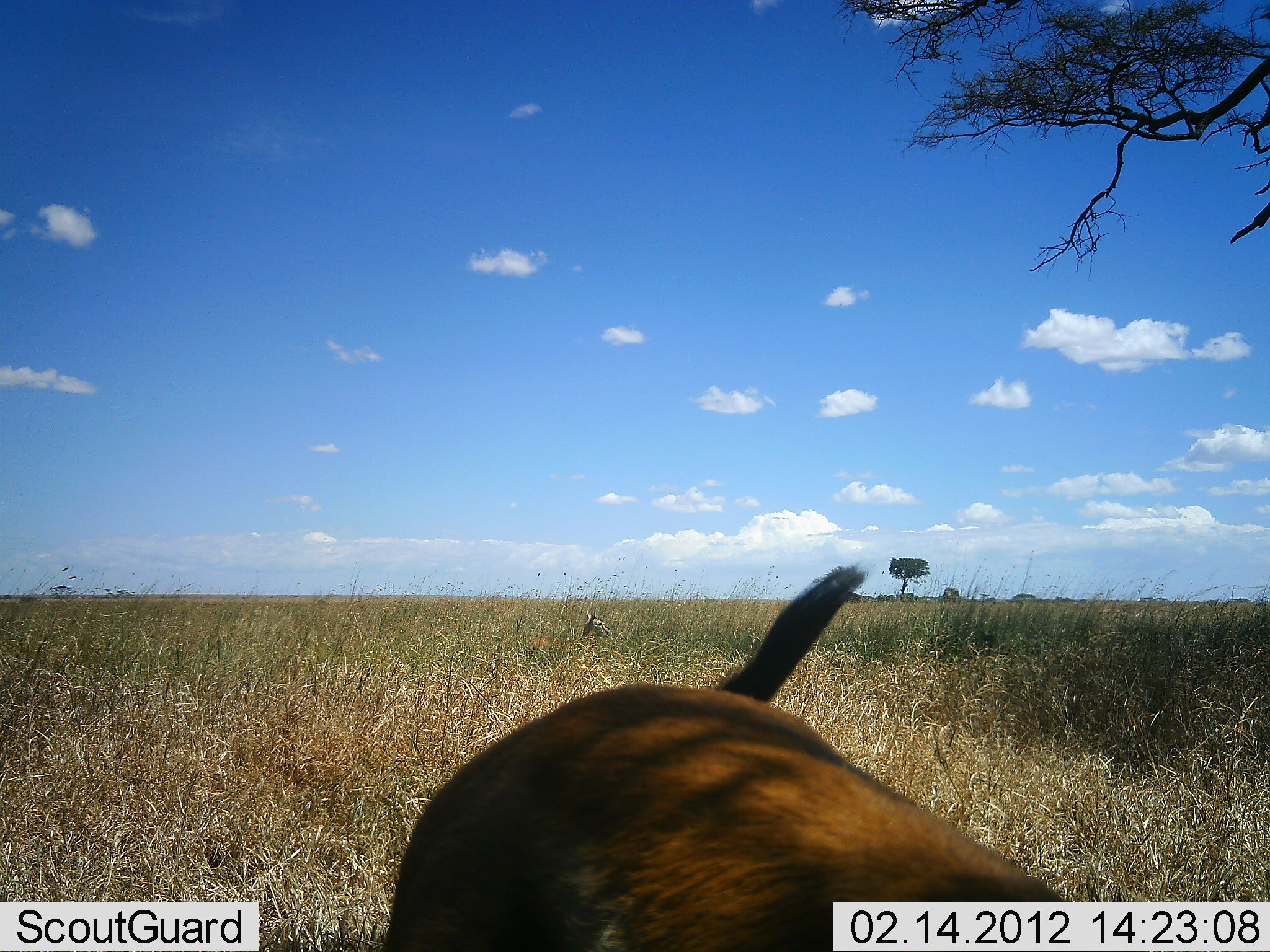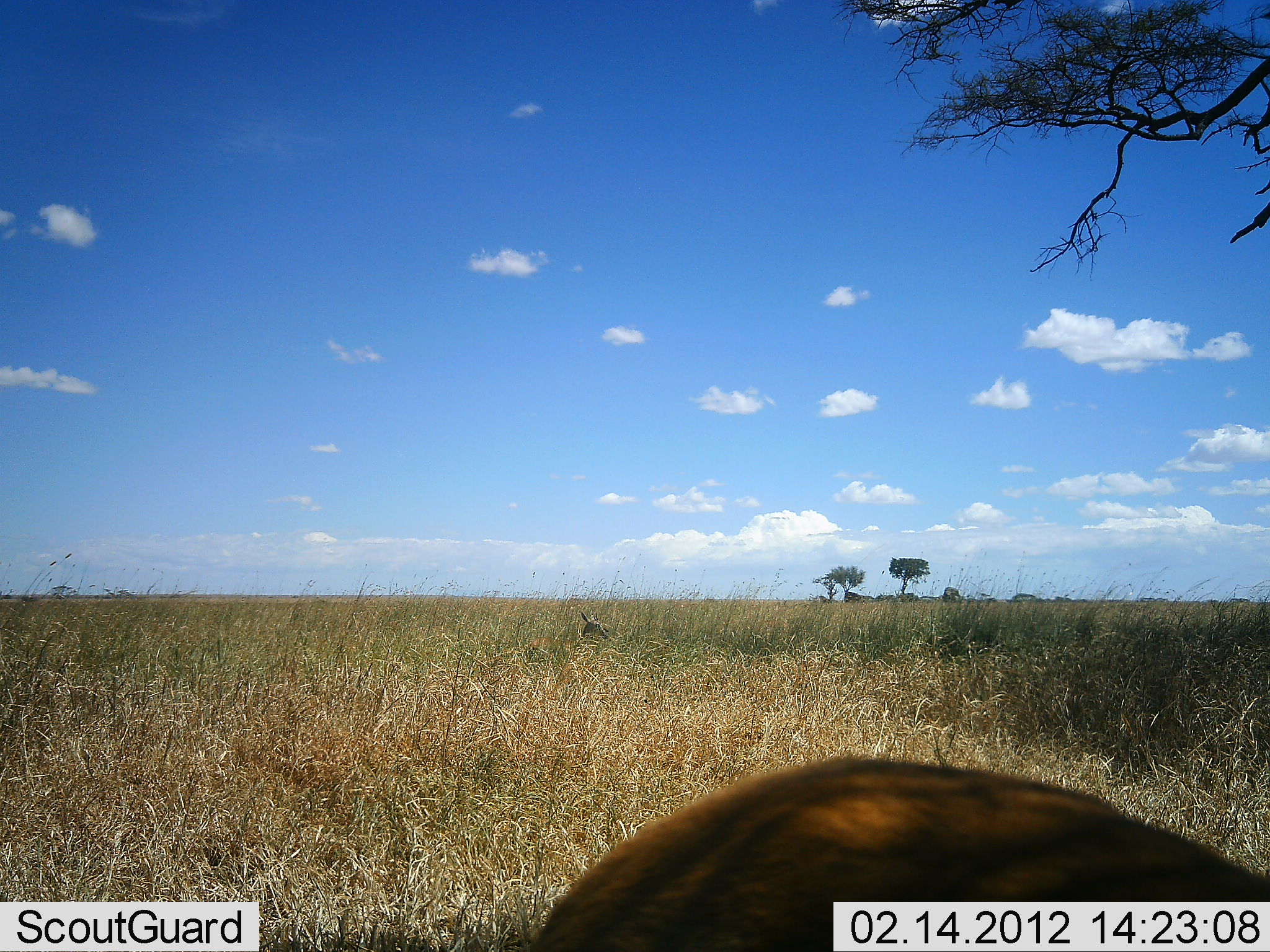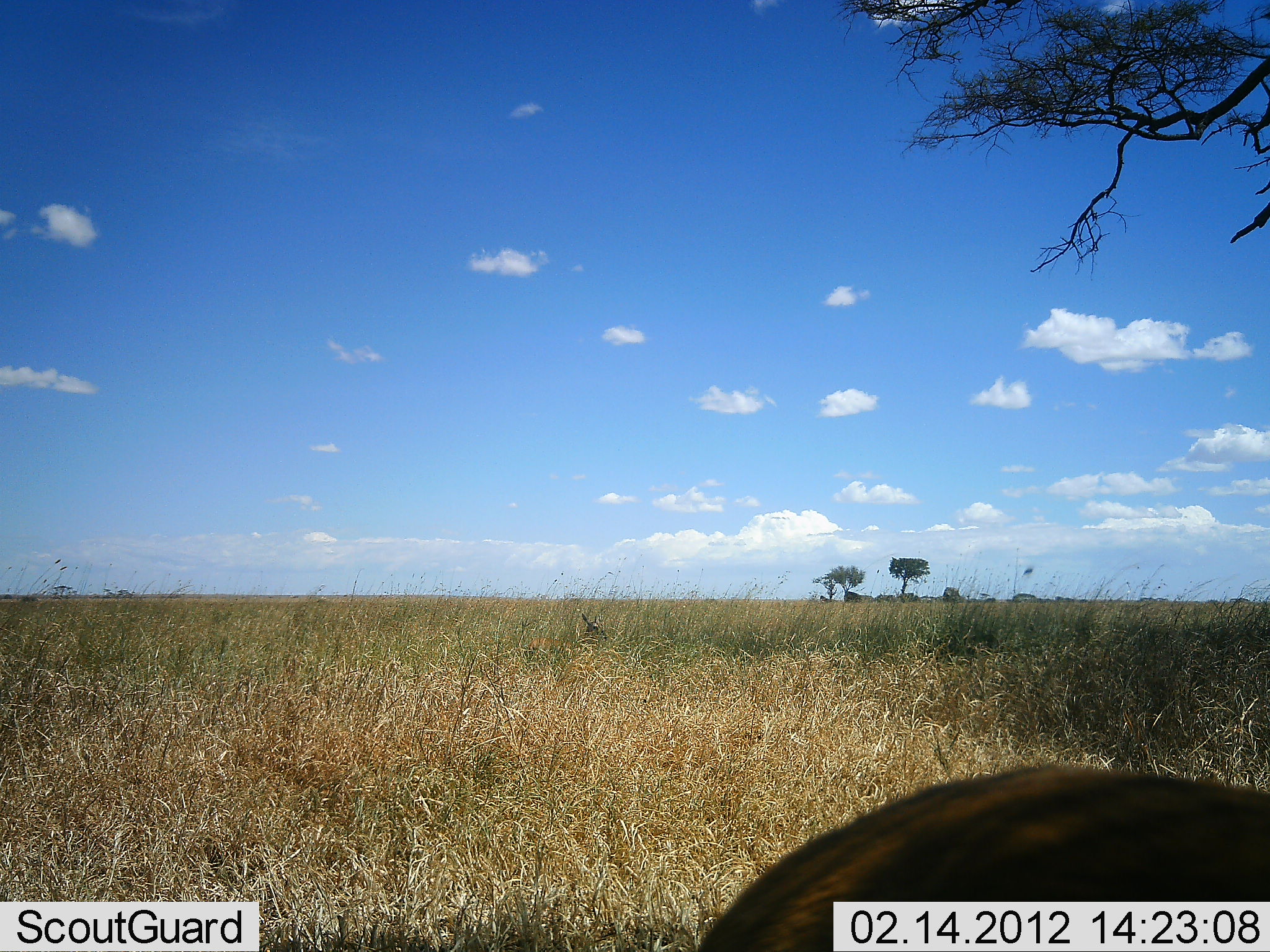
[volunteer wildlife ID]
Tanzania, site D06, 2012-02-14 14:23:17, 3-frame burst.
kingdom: Animalia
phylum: Chordata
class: Mammalia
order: Artiodactyla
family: Bovidae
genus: Eudorcas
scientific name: Eudorcas thomsonii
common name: thomson's gazelle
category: gazellethomsons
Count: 2.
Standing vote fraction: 89%.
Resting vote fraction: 56%.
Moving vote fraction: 22%.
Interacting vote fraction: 0%.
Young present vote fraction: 0%.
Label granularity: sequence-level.